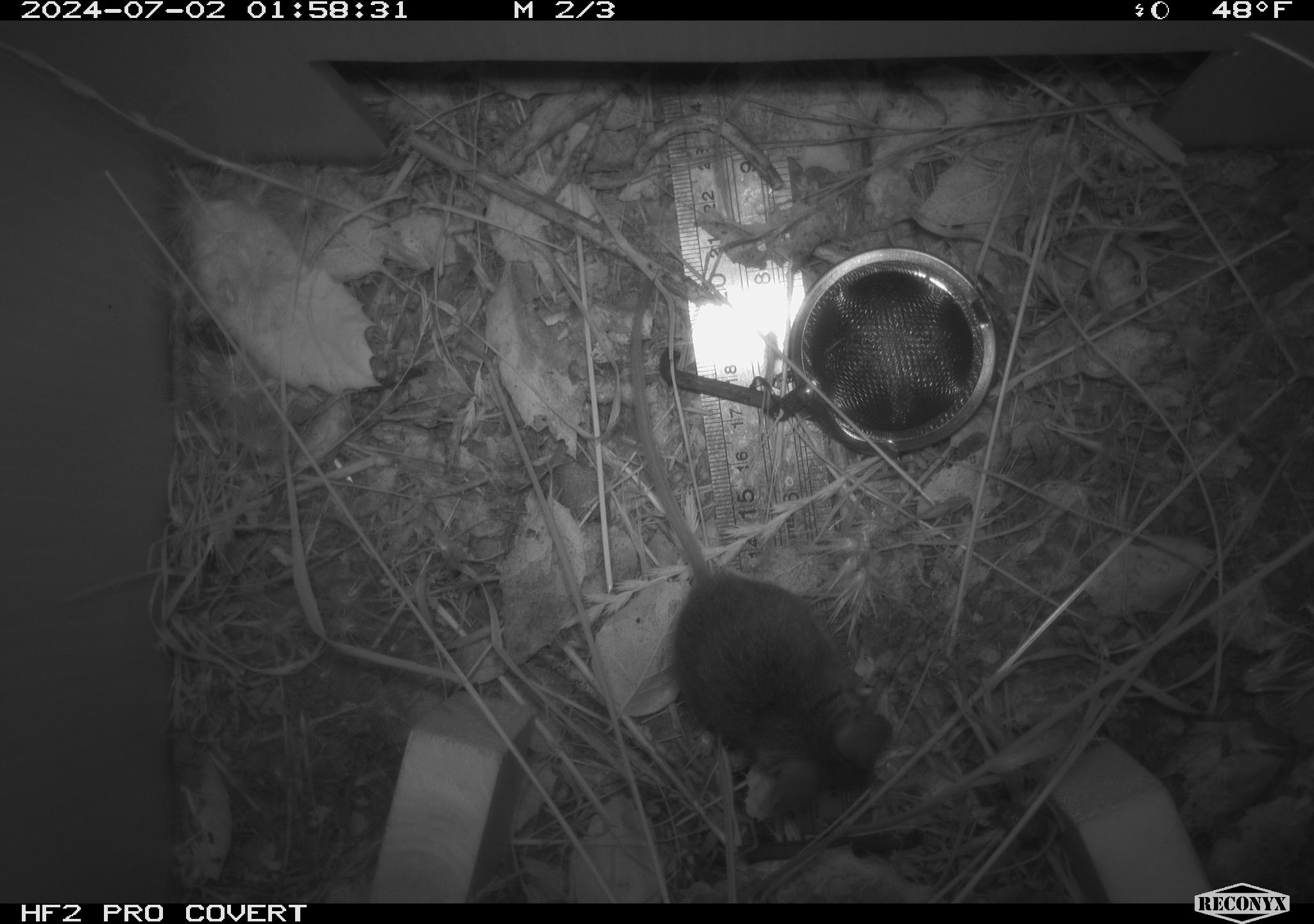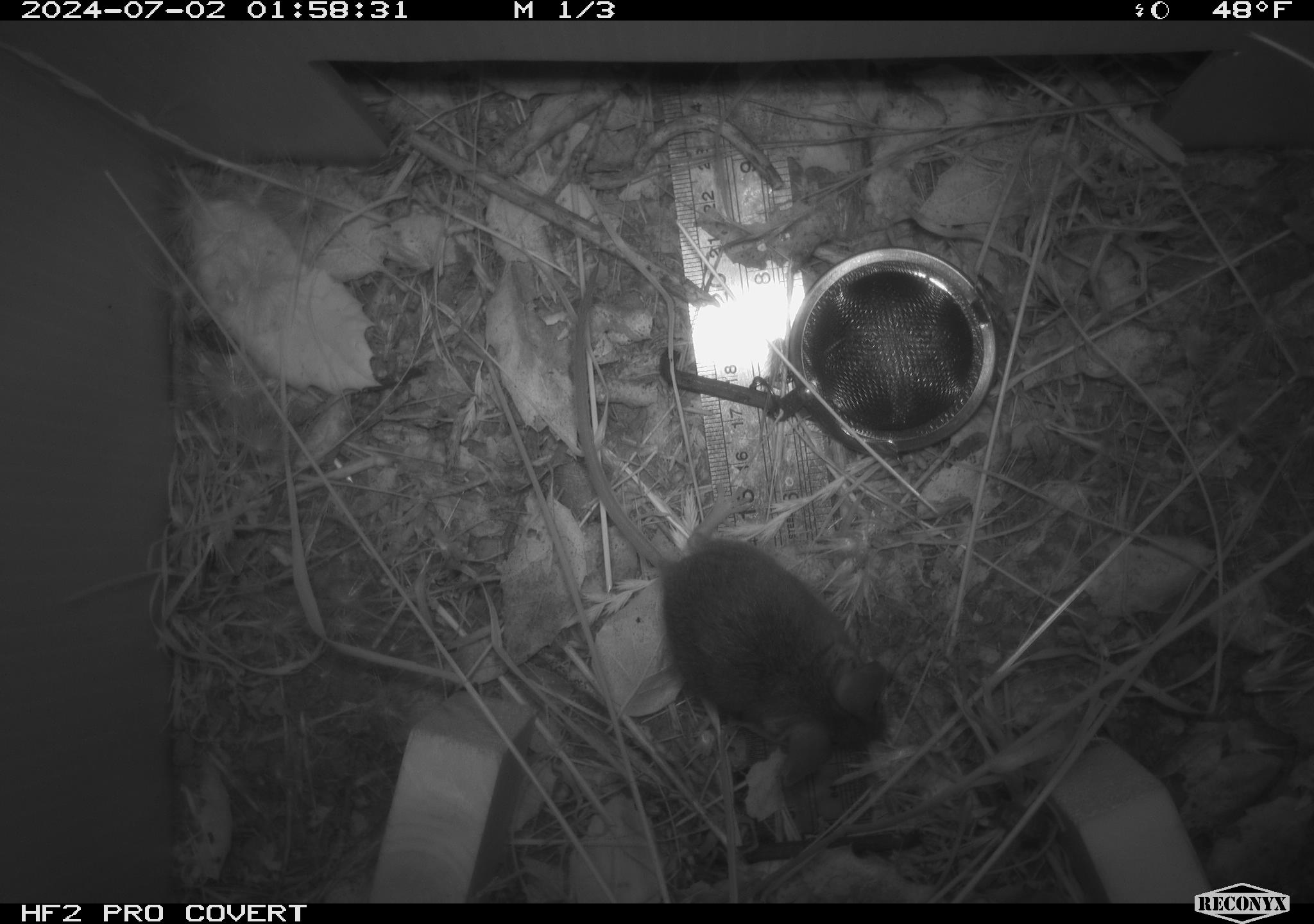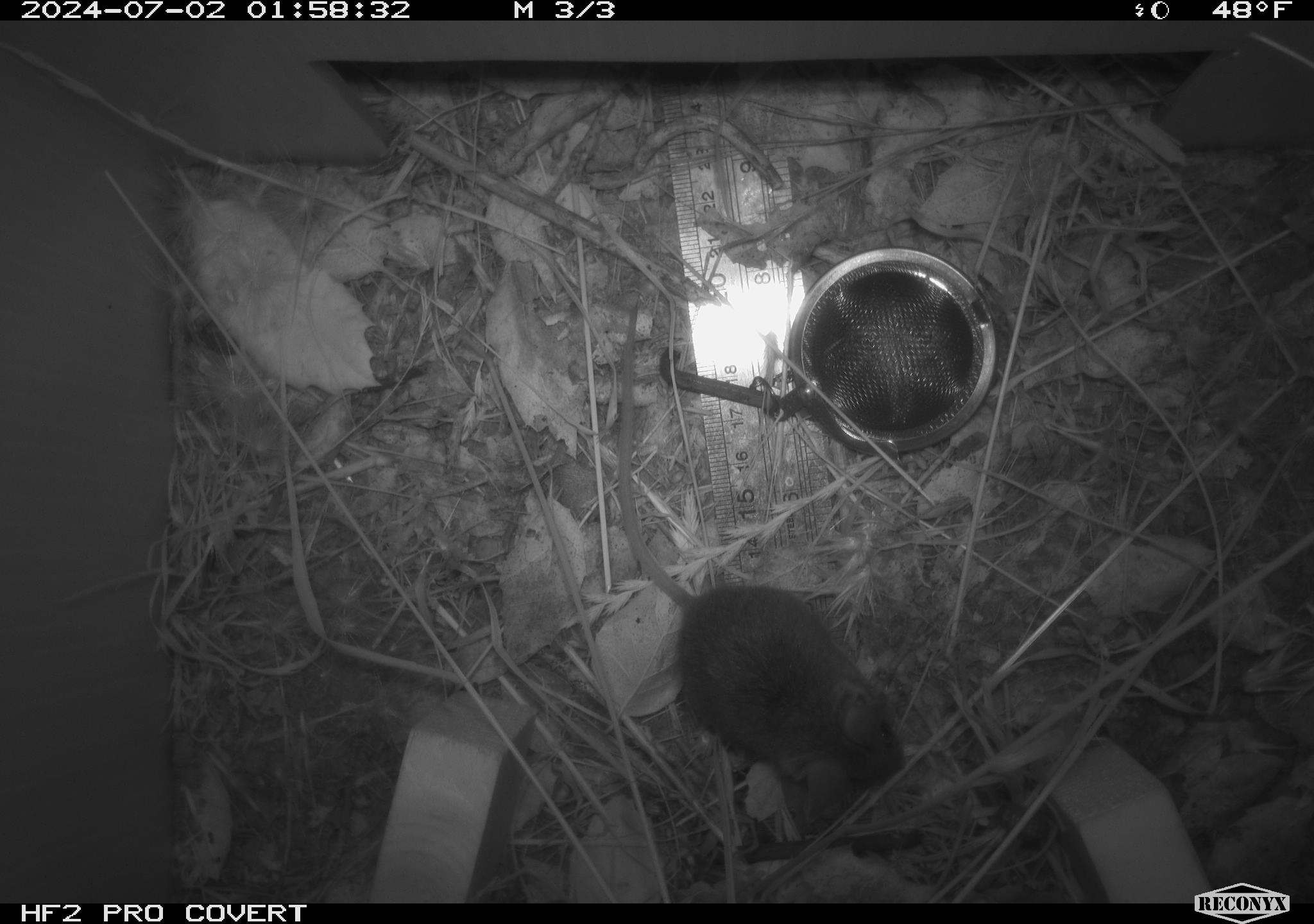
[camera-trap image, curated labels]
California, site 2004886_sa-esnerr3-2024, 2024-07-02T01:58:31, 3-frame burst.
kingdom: Animalia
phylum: Chordata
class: Mammalia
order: Rodentia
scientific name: Rodentia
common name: rodent